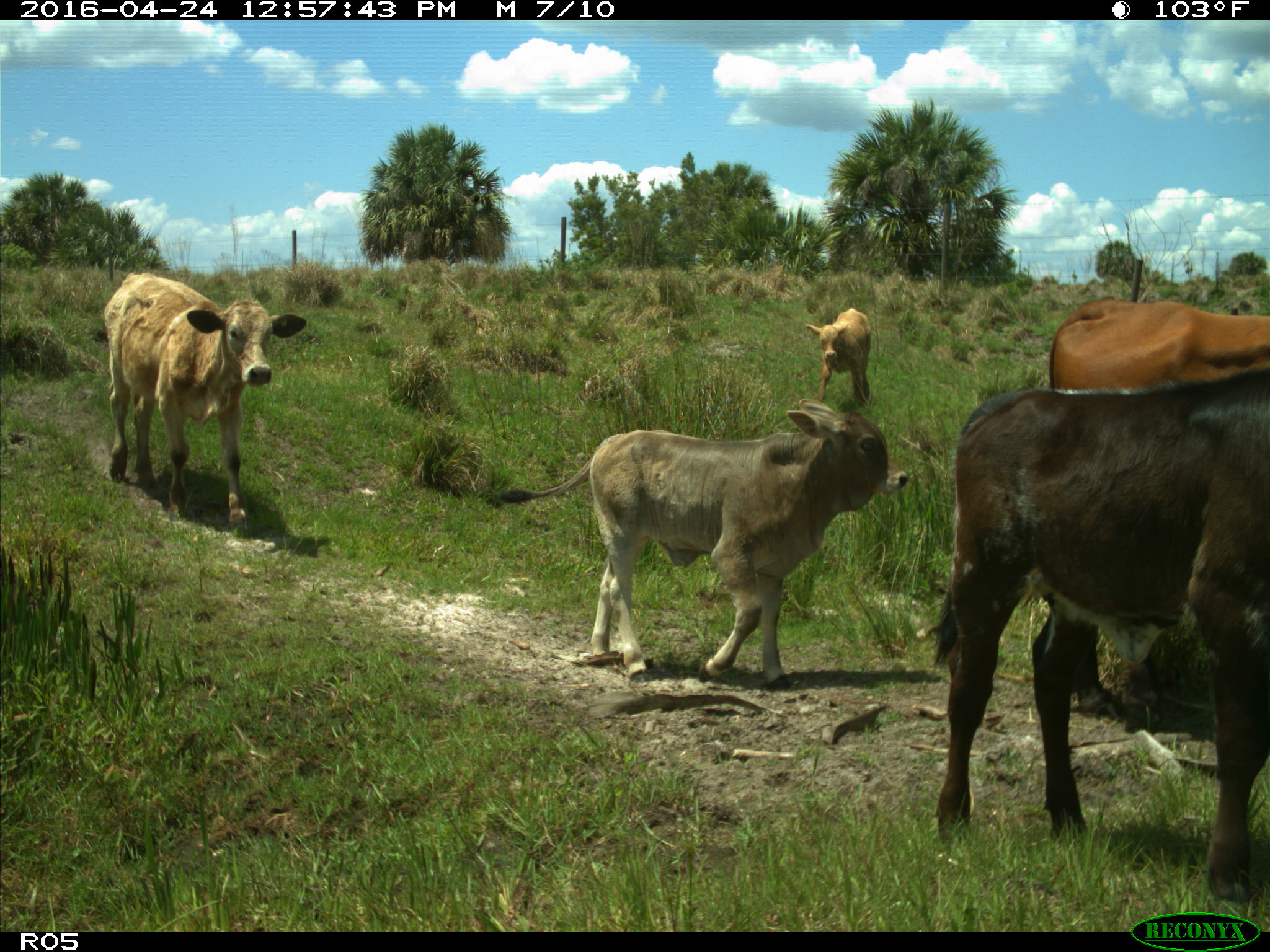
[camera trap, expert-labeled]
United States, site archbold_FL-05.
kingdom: Animalia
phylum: Chordata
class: Mammalia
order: Artiodactyla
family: Bovidae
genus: Bos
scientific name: Bos taurus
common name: domestic cow